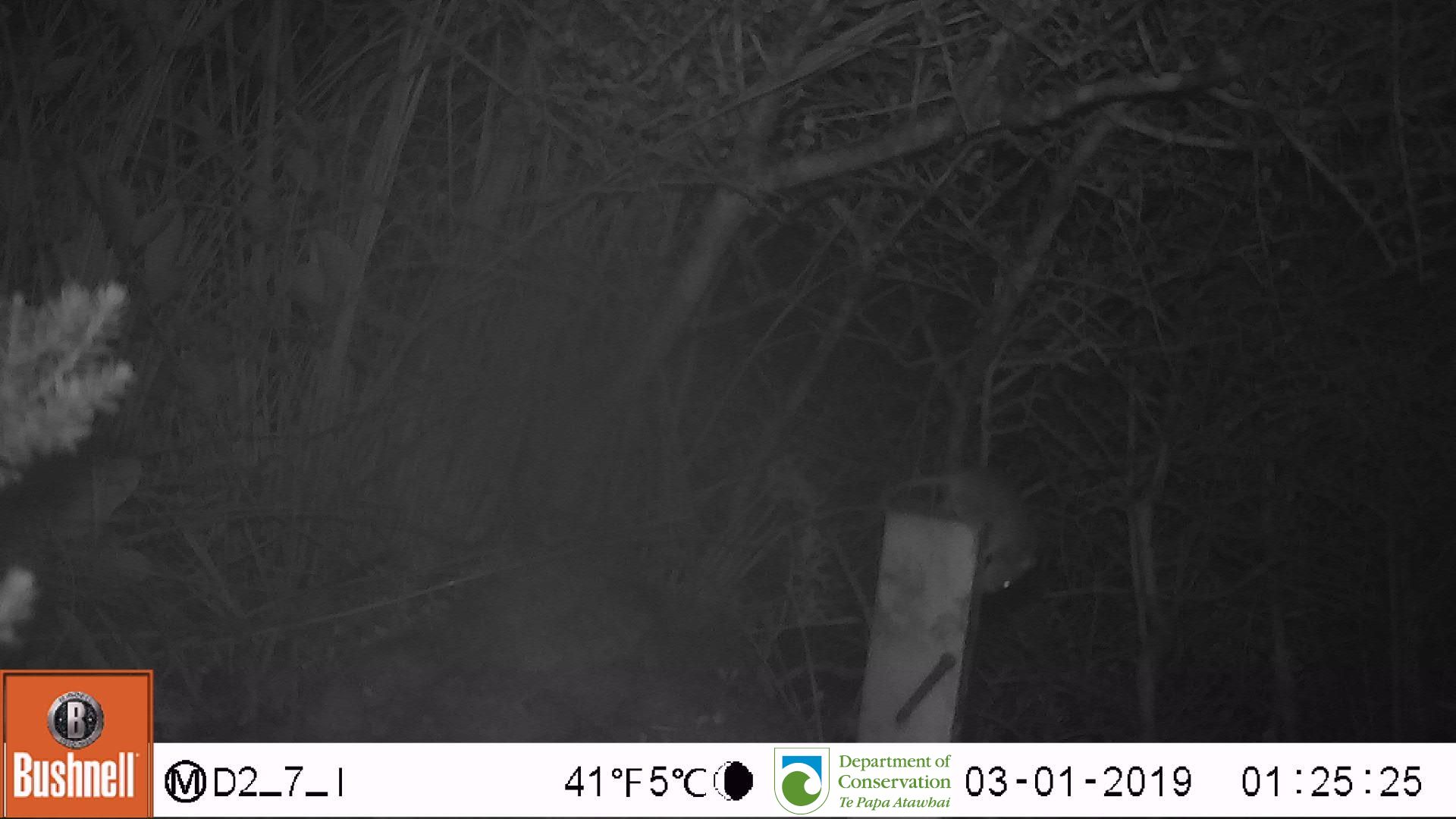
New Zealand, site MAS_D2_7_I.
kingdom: Animalia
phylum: Chordata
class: Mammalia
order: Rodentia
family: Muridae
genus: Mus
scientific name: Mus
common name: mouse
Mouse (Mus).